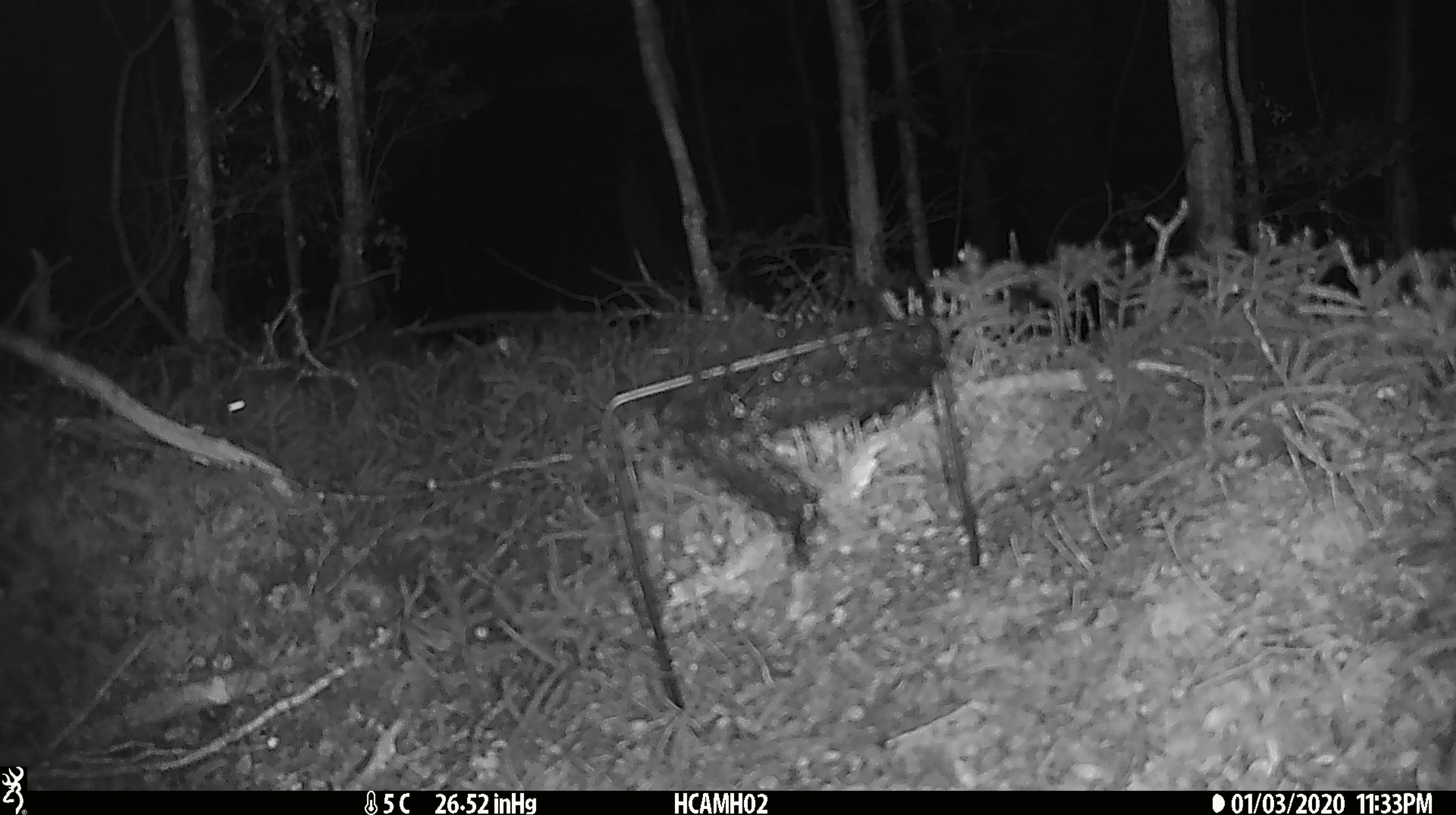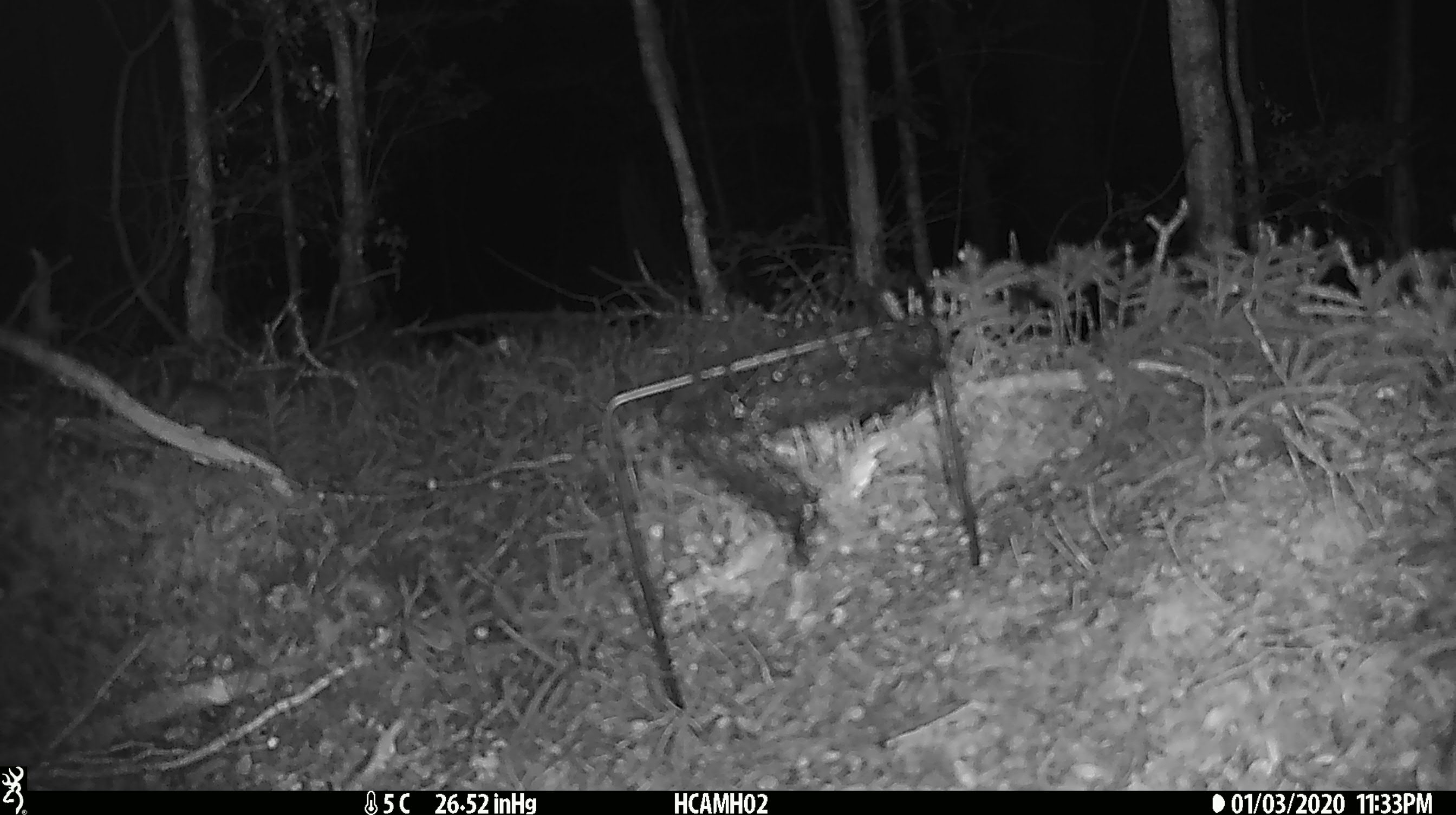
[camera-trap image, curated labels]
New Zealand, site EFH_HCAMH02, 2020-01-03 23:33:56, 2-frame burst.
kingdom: Animalia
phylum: Chordata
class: Mammalia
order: Rodentia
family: Muridae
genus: Mus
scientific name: Mus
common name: mouse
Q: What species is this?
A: Mouse (Mus).